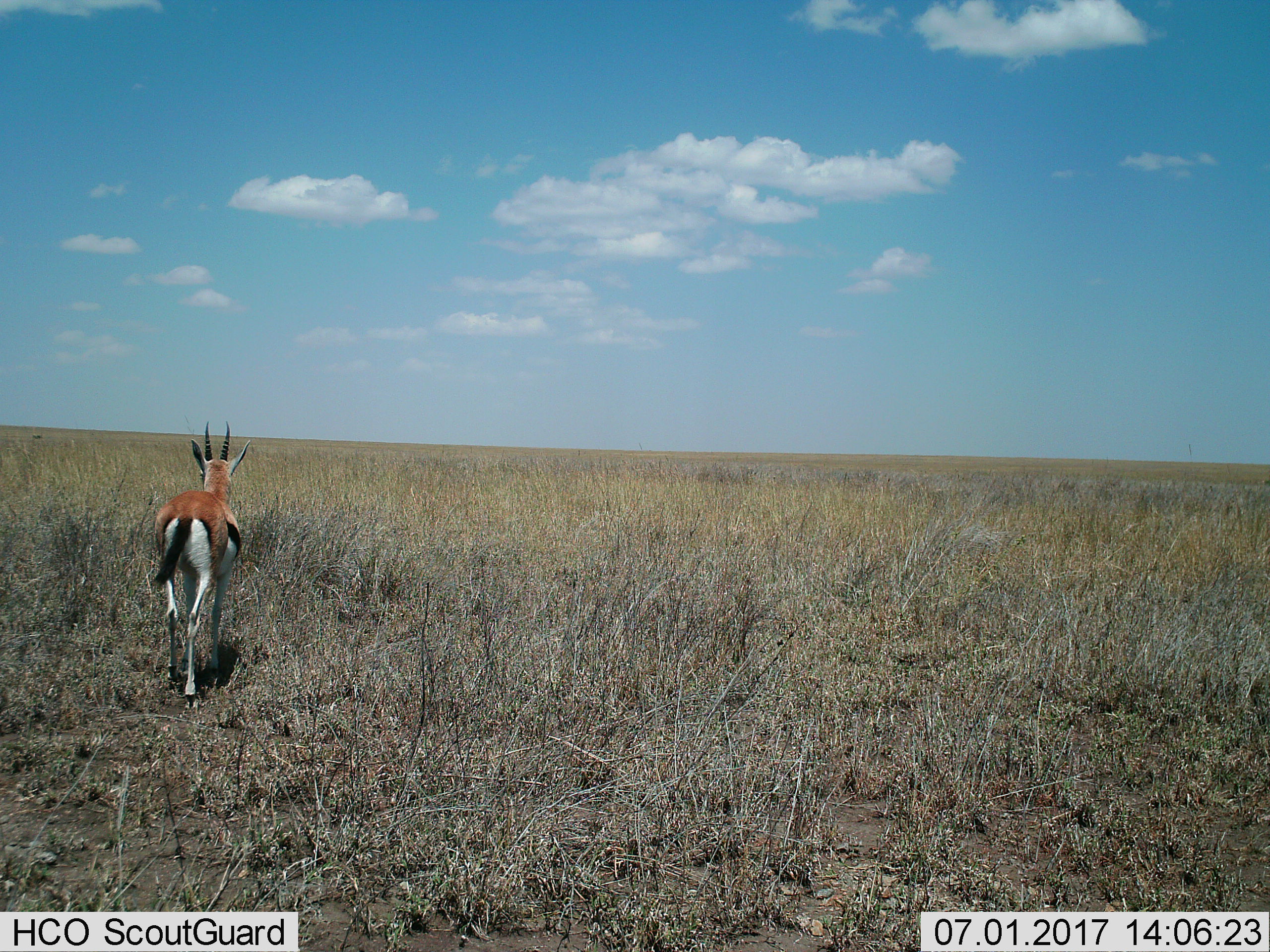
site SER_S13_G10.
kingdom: Animalia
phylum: Chordata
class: Mammalia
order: Artiodactyla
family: Bovidae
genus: Eudorcas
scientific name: Eudorcas thomsonii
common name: thomson's gazelle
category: gazellethomsons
Gazellethomsons (thomson's gazelle) (Eudorcas thomsonii), count 1. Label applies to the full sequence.